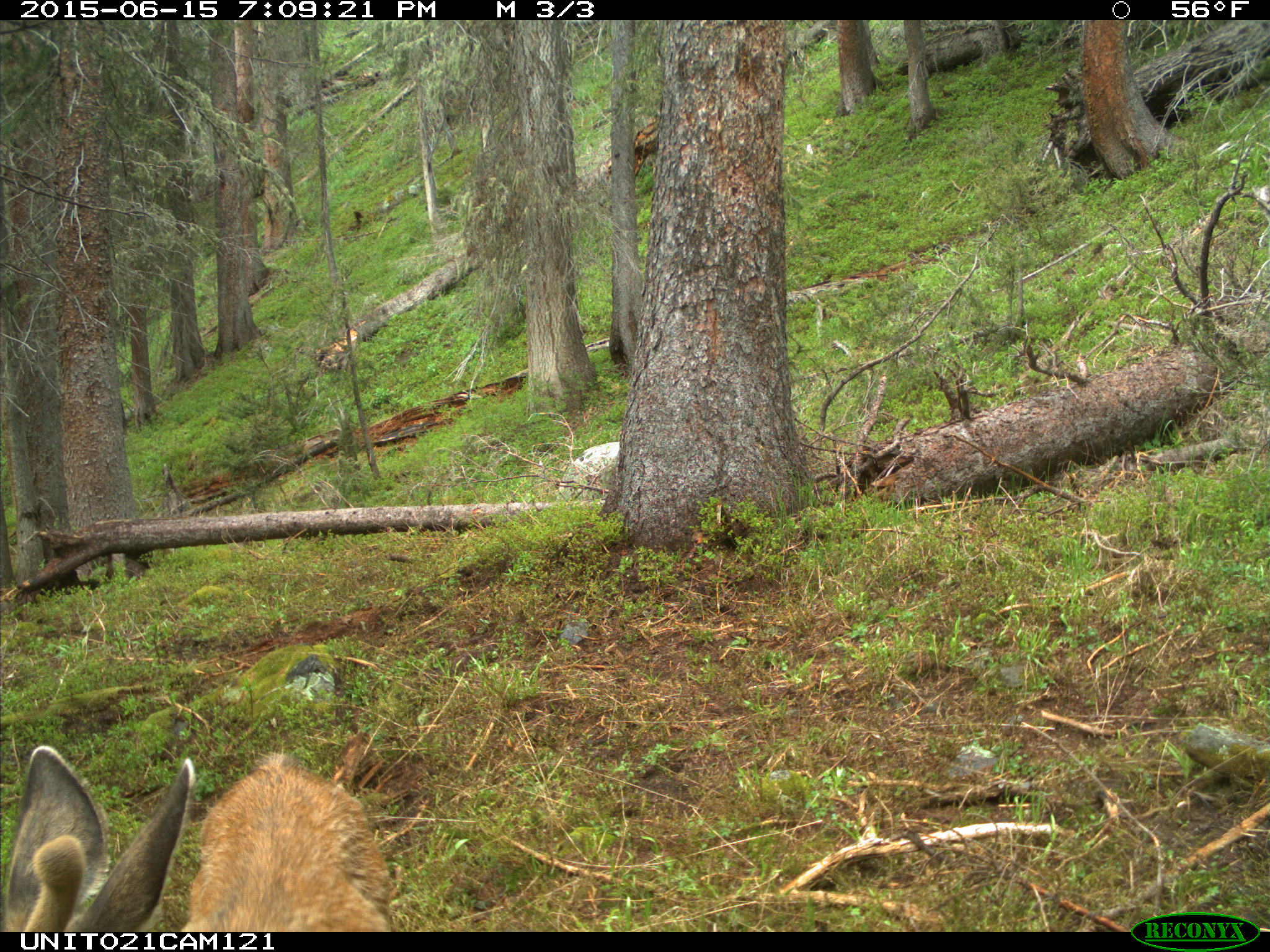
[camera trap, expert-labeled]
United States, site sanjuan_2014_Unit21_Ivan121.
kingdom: Animalia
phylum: Chordata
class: Mammalia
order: Artiodactyla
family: Cervidae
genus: Odocoileus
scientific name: Odocoileus hemionus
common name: mule deer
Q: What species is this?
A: Odocoileus hemionus (mule deer).